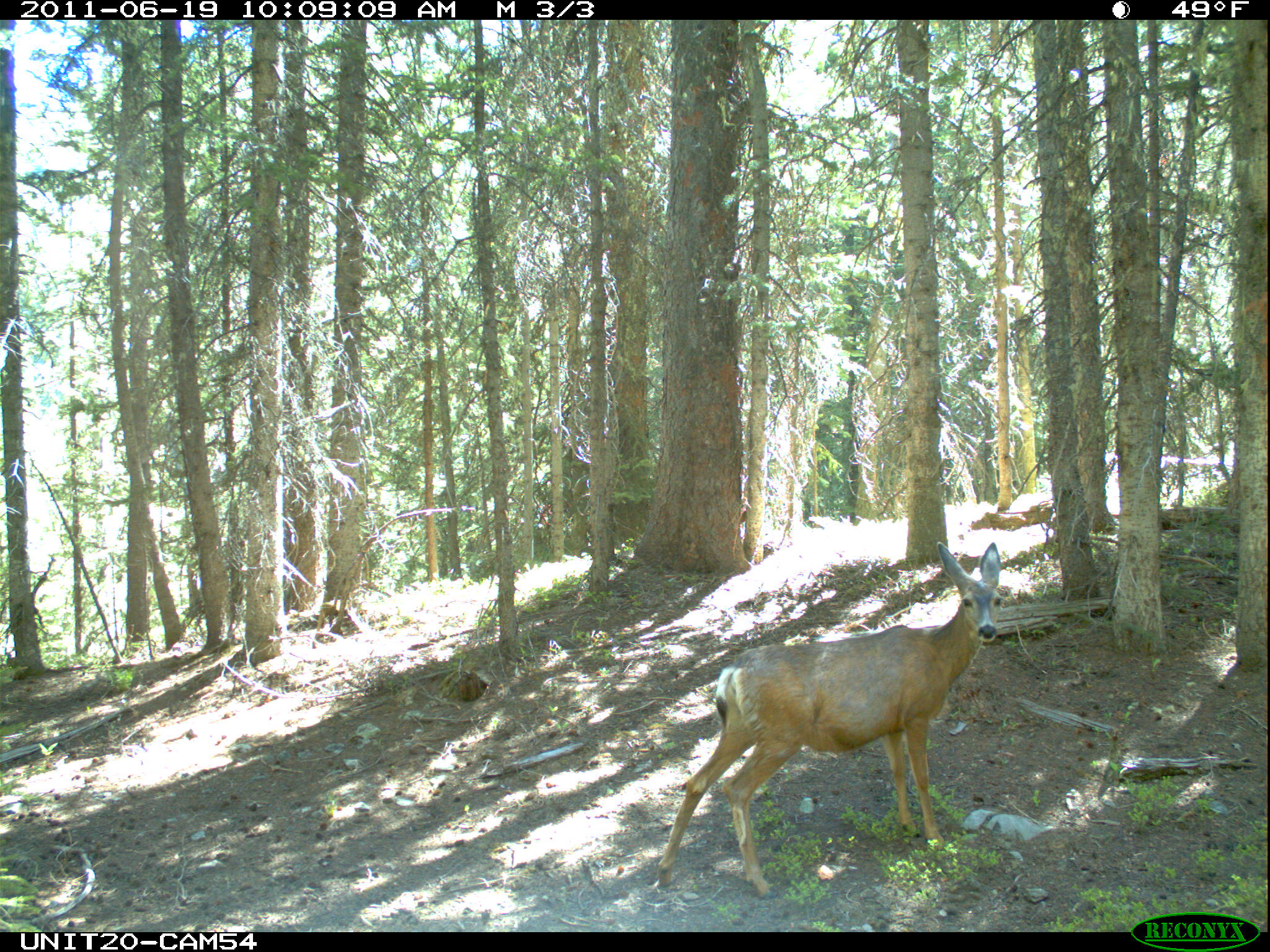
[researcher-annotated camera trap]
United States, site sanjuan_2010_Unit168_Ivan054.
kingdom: Animalia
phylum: Chordata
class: Mammalia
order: Artiodactyla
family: Cervidae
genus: Odocoileus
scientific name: Odocoileus hemionus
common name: mule deer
Odocoileus hemionus (mule deer).